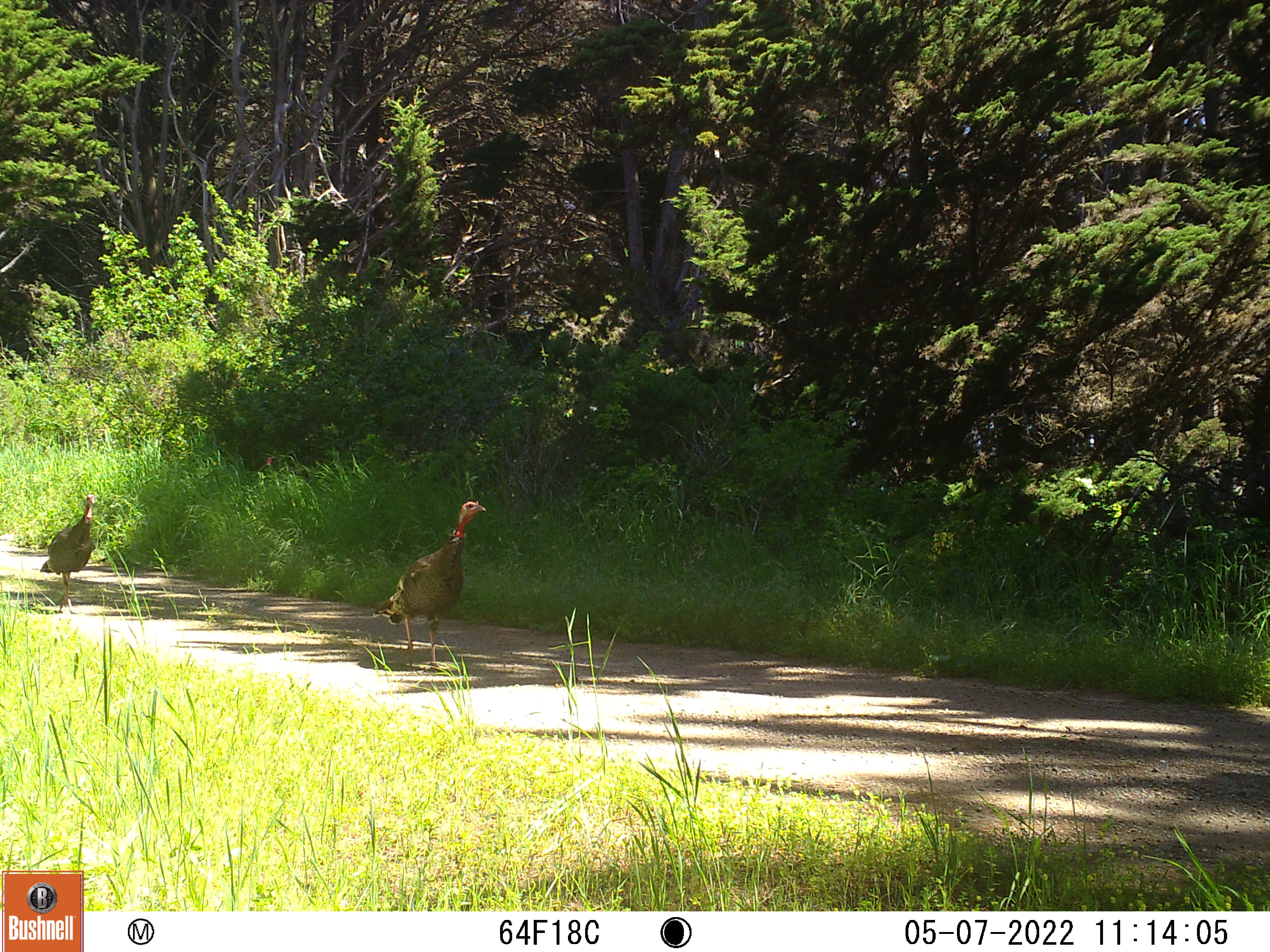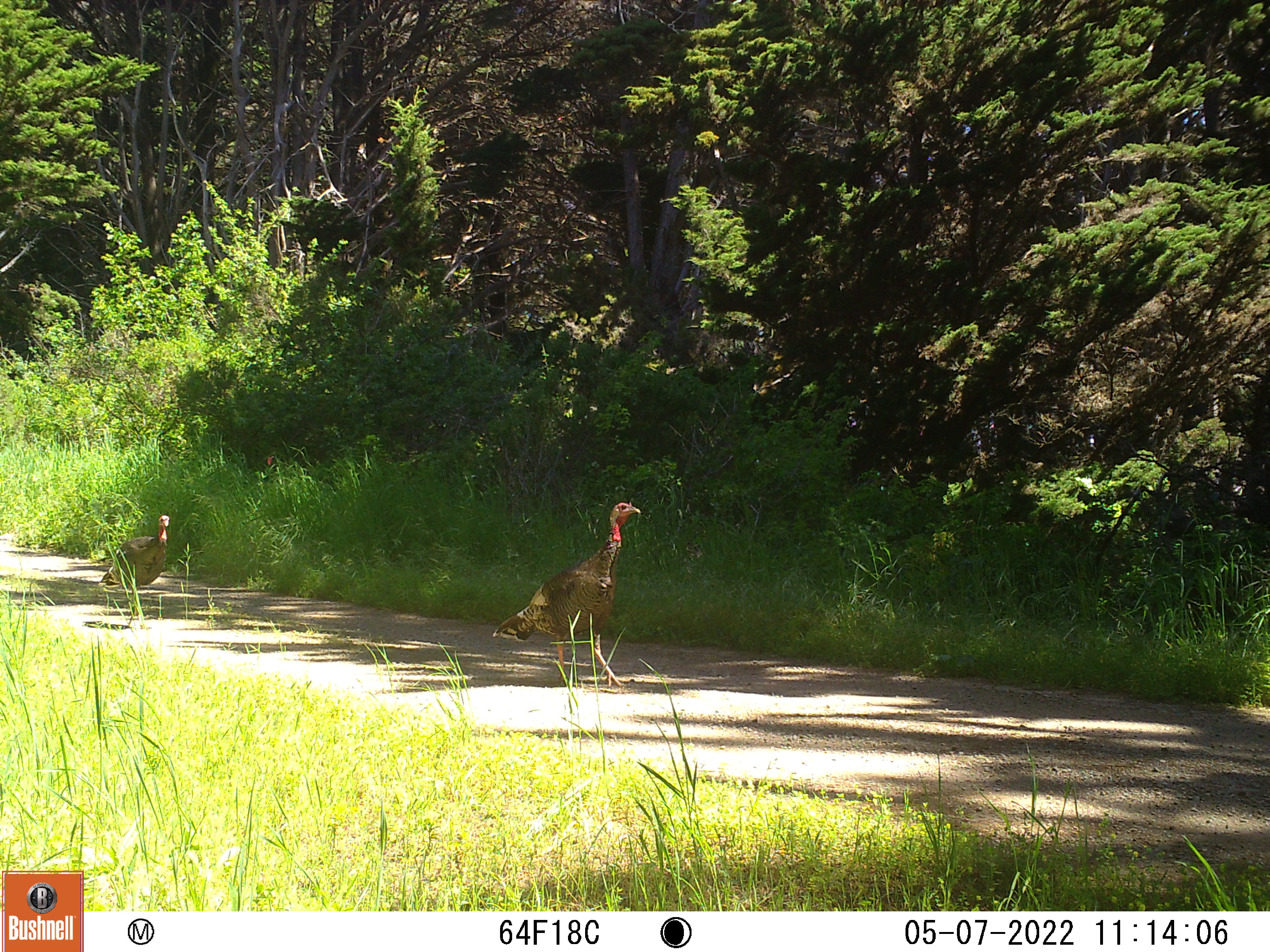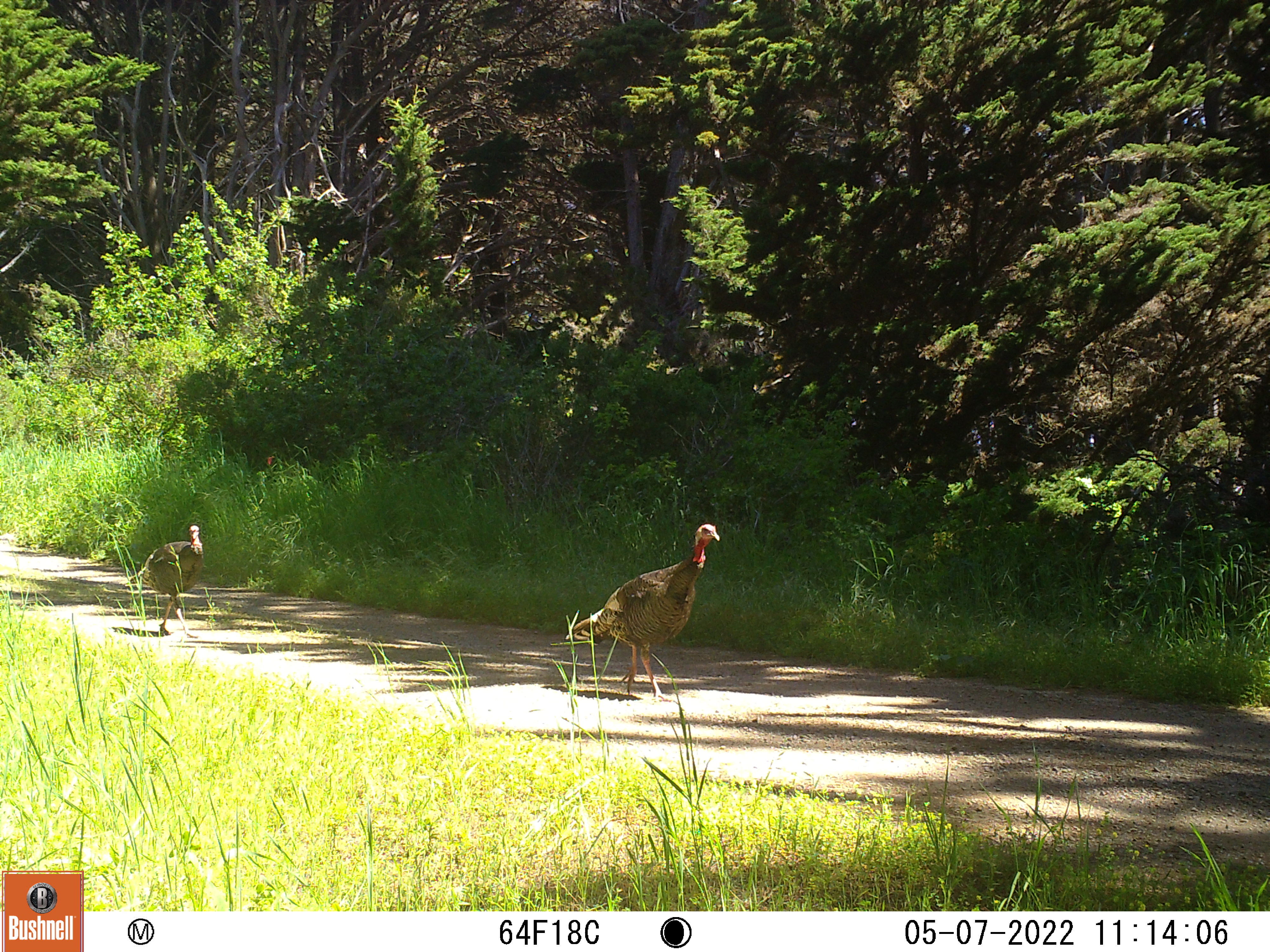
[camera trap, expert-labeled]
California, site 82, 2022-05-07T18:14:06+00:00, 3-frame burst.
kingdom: Animalia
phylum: Chordata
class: Aves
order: Galliformes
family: Phasianidae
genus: Meleagris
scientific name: Meleagris gallopavo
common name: turkey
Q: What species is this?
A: Turkey (Meleagris gallopavo).